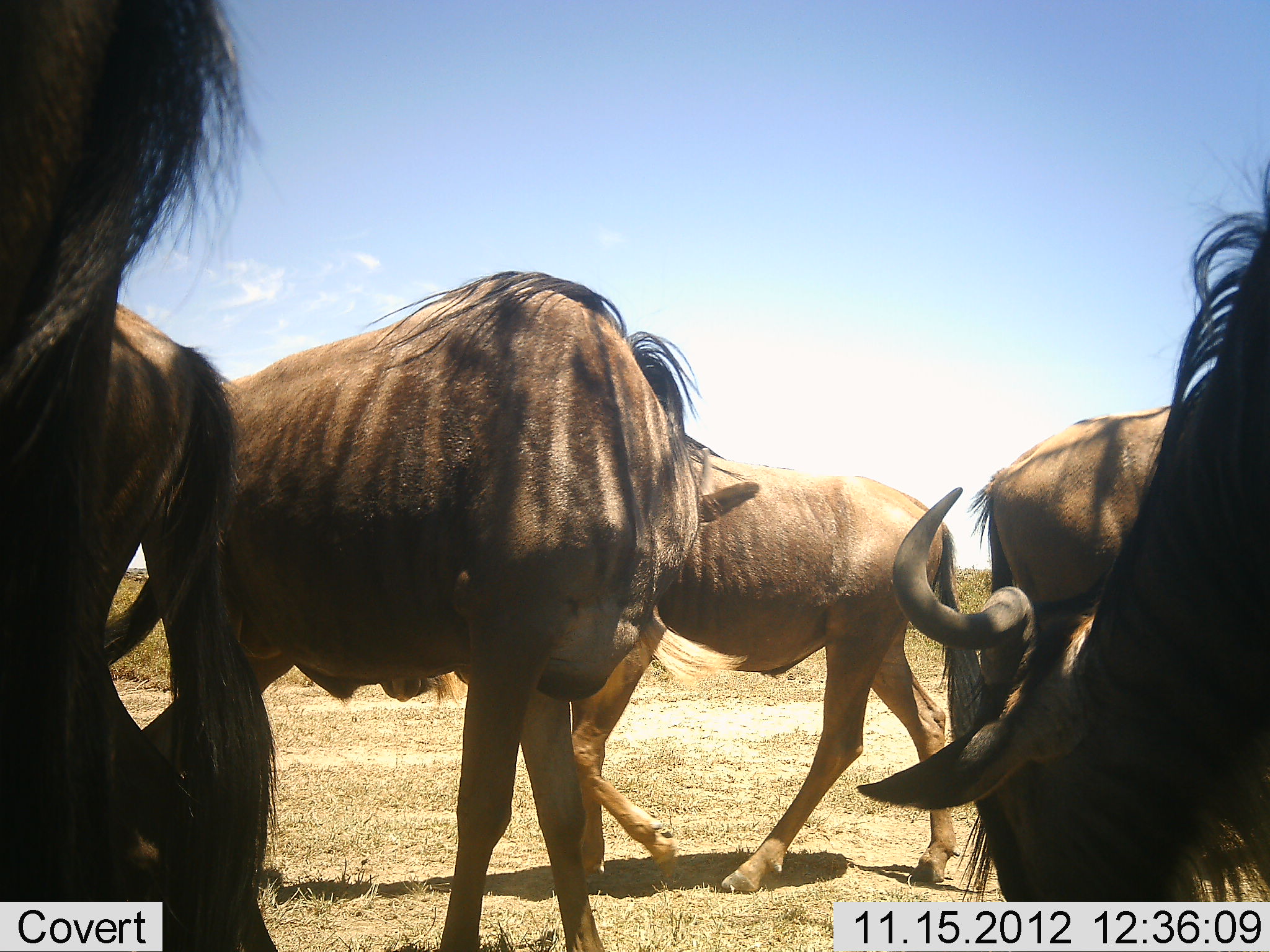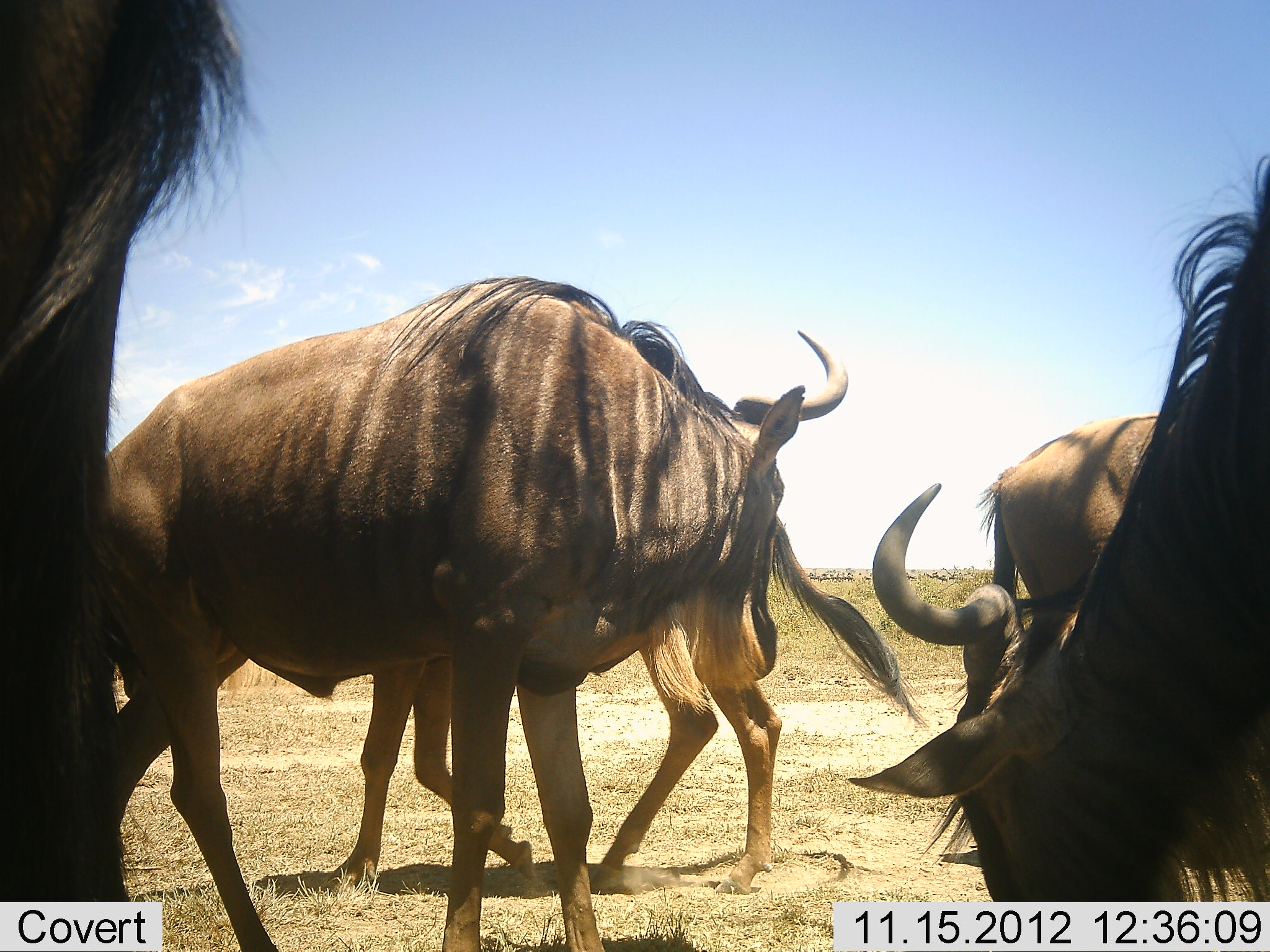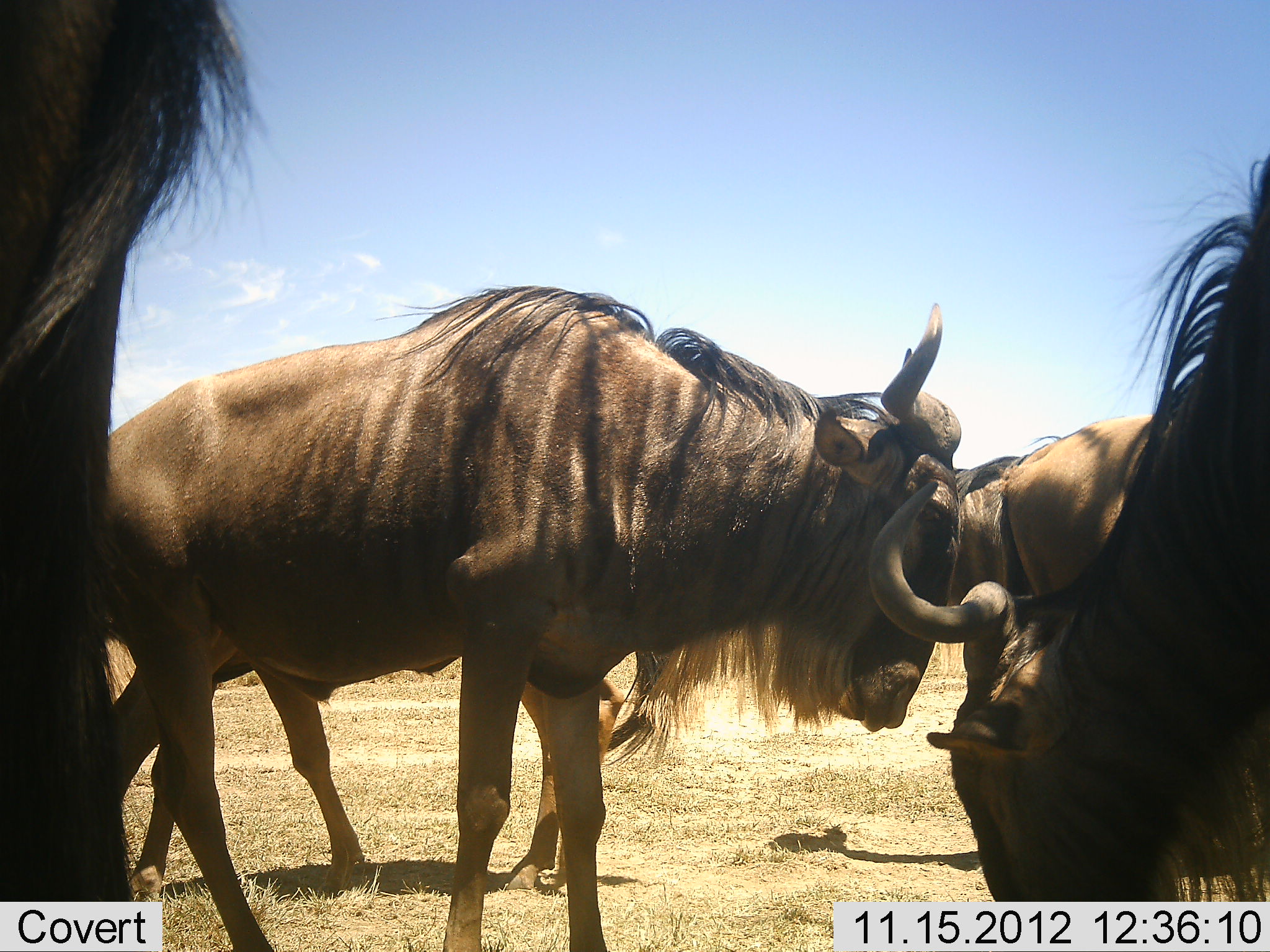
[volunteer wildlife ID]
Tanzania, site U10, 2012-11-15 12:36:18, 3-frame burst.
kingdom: Animalia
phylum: Chordata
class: Mammalia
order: Artiodactyla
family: Bovidae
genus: Connochaetes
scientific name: Connochaetes taurinus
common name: blue wildebeest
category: wildebeest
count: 6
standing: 70%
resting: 10%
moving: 40%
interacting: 0%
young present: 0%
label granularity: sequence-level